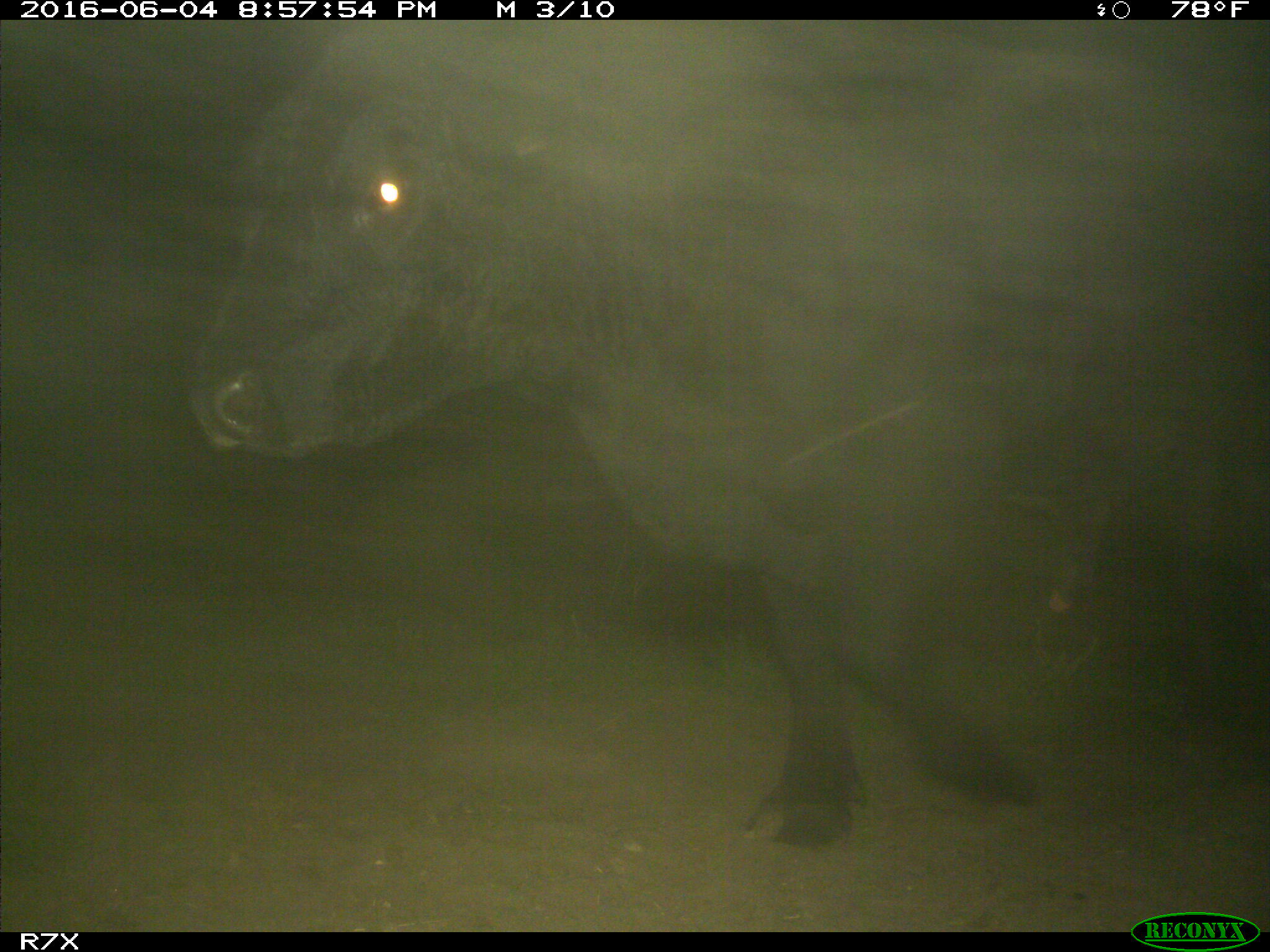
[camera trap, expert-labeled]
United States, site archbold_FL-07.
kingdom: Animalia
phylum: Chordata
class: Mammalia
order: Artiodactyla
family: Bovidae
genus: Bos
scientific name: Bos taurus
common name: domestic cow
Bos taurus (domestic cow).